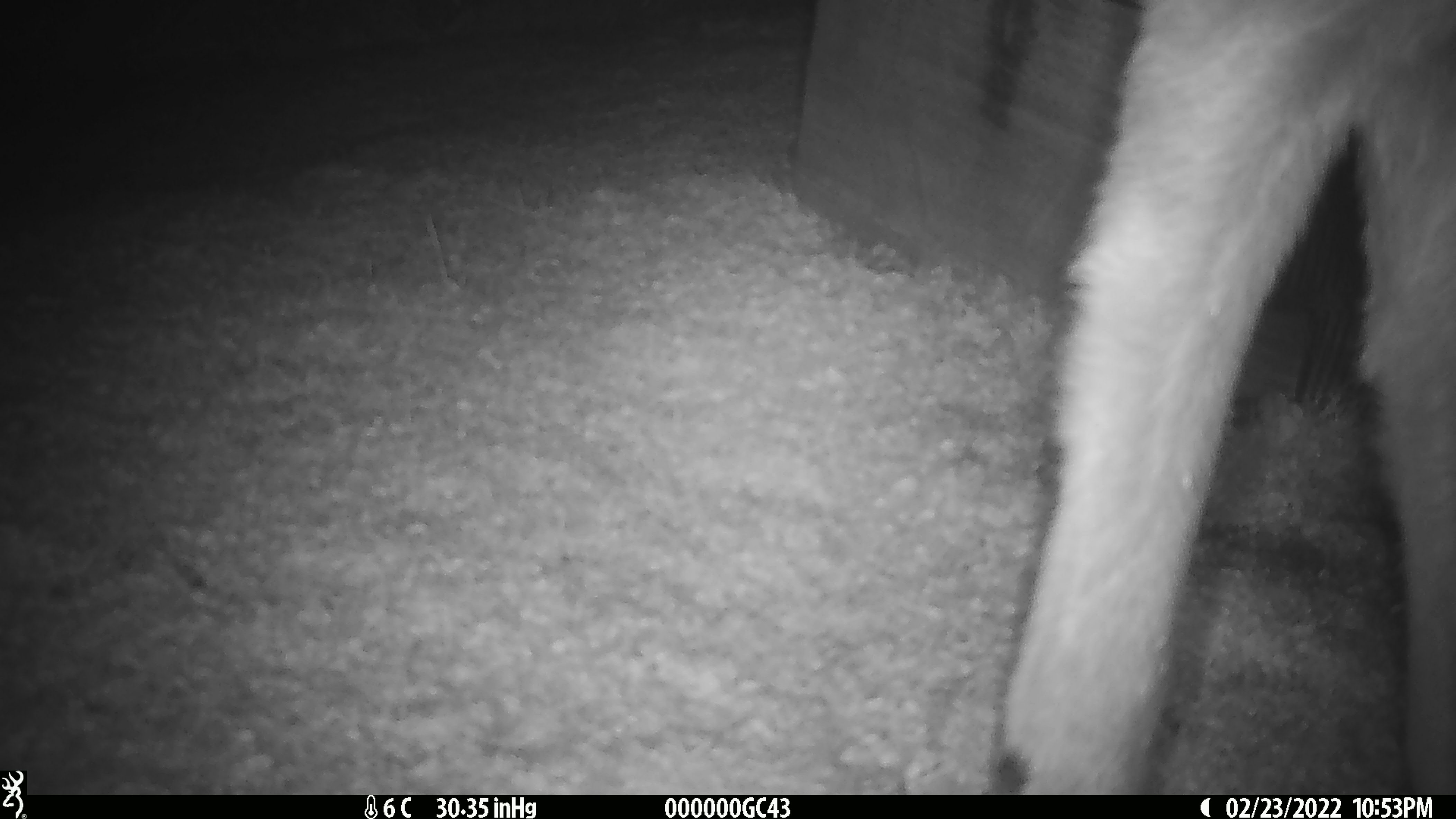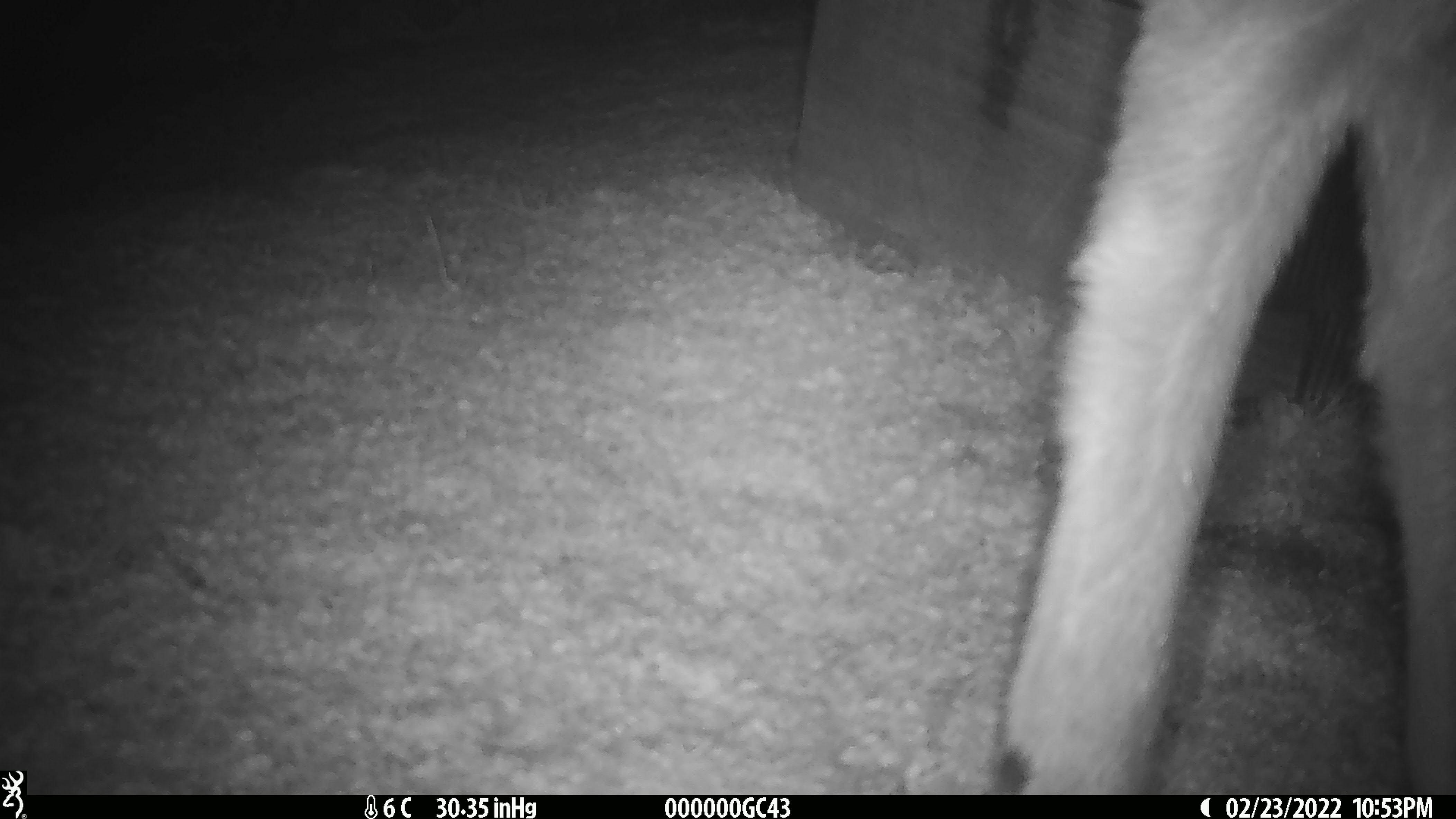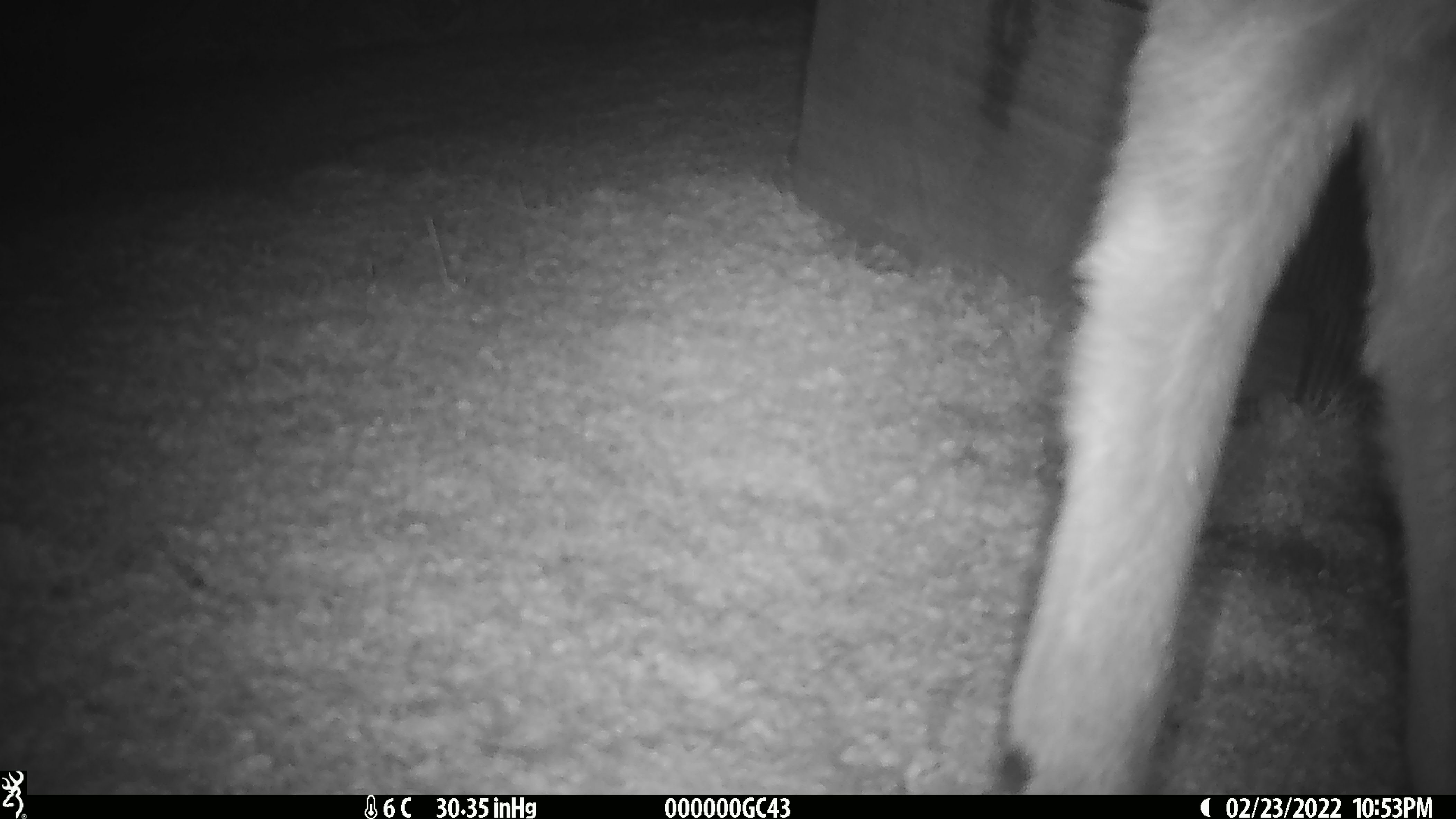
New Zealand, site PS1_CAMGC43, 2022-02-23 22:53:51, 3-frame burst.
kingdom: Animalia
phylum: Chordata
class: Mammalia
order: Artiodactyla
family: Cervidae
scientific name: Cervidae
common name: deer